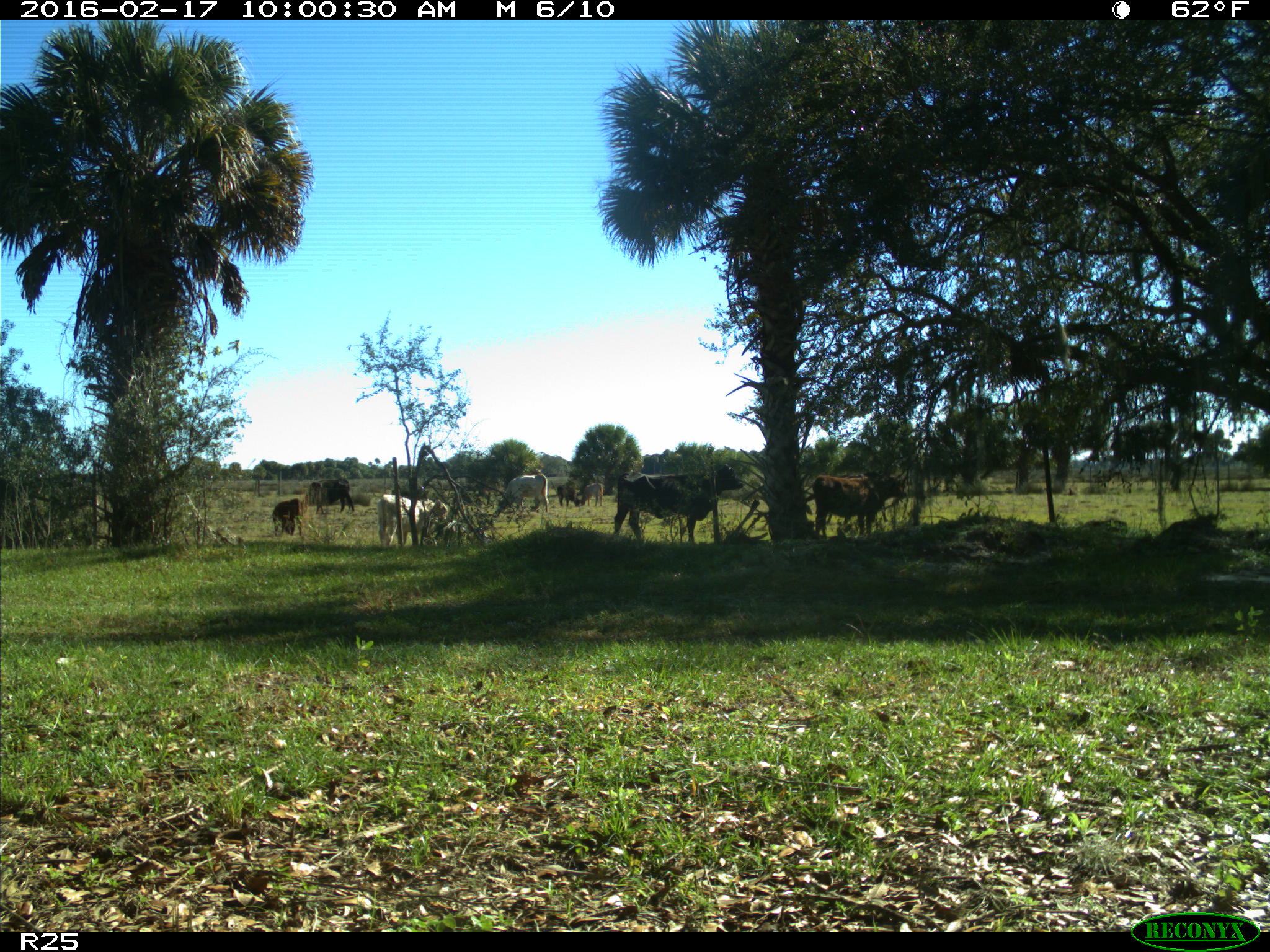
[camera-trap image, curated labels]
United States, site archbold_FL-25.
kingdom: Animalia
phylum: Chordata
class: Mammalia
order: Artiodactyla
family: Bovidae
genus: Bos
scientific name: Bos taurus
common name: domestic cow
Bos taurus (domestic cow).